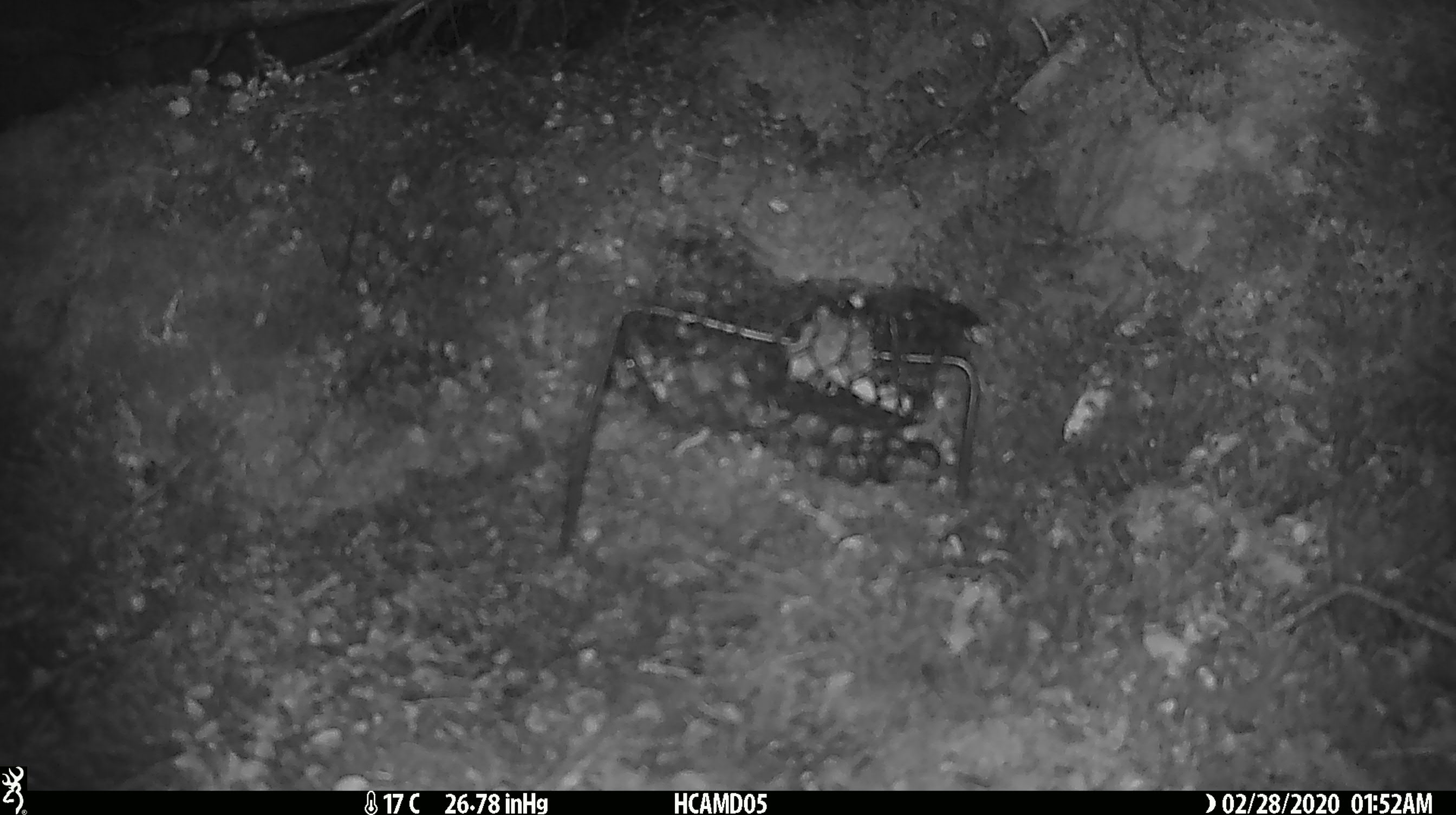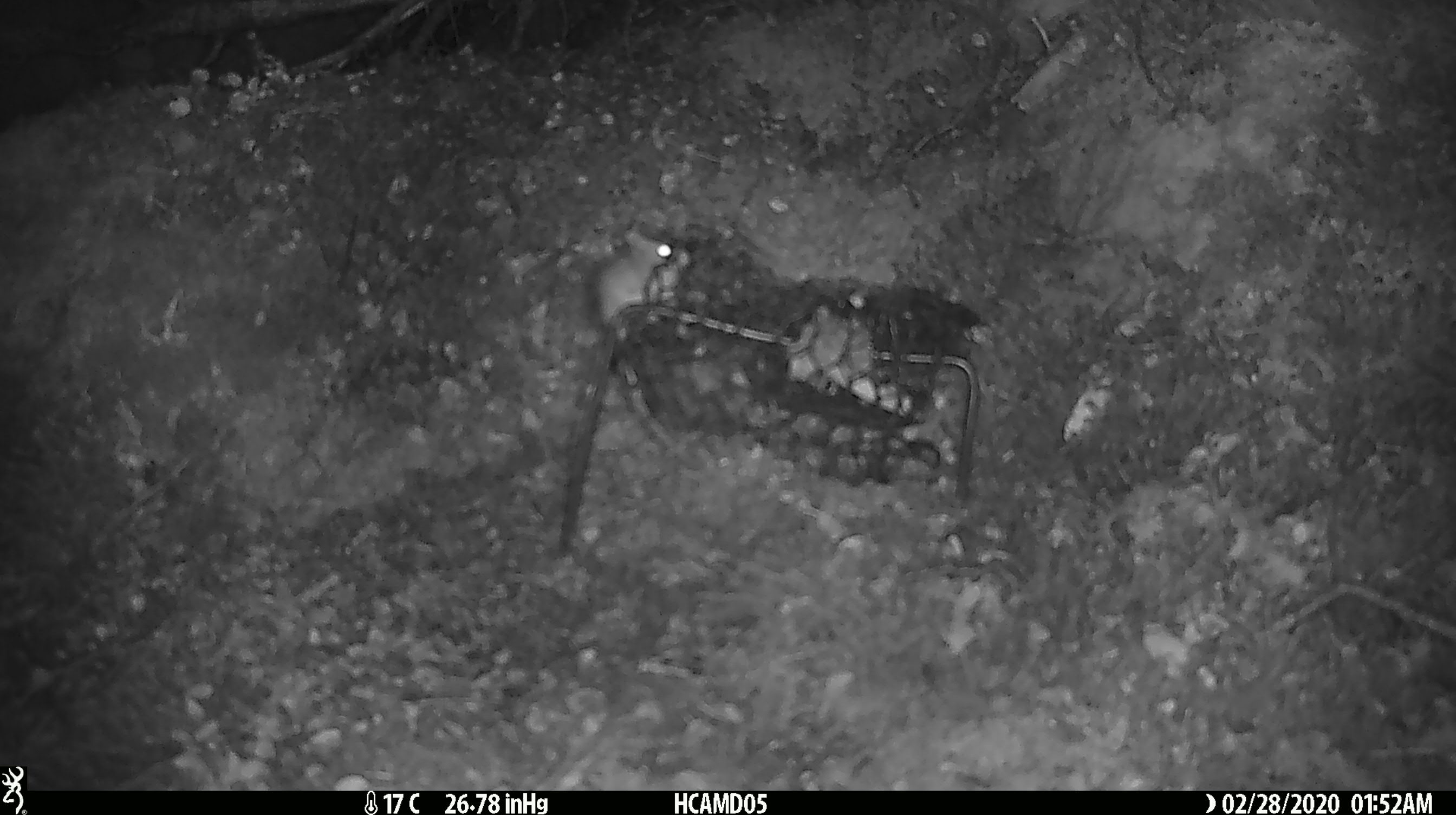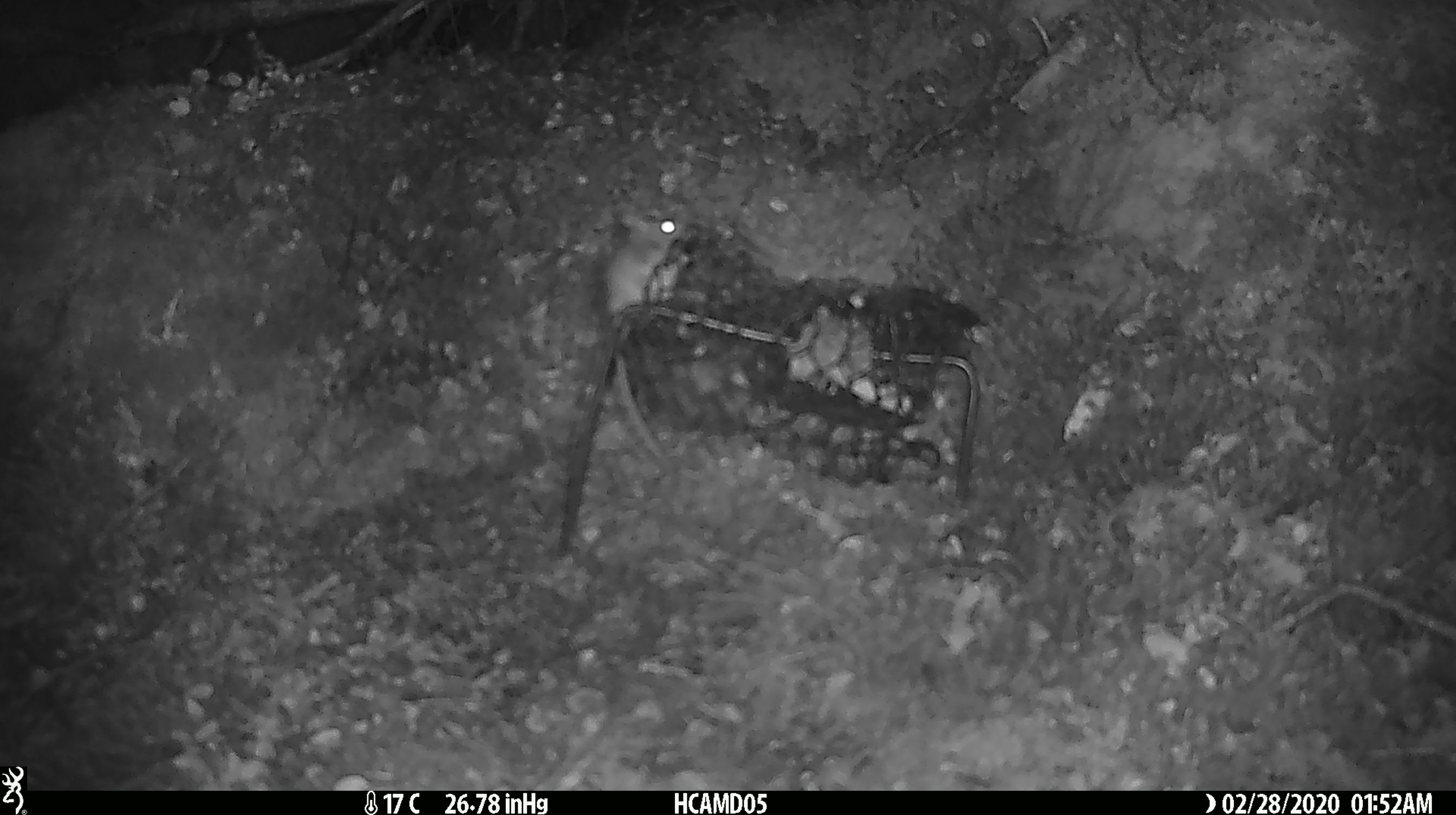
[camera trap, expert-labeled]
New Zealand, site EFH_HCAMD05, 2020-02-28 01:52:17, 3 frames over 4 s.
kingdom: Animalia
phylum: Chordata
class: Mammalia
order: Rodentia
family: Muridae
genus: Mus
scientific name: Mus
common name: mouse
Mouse (Mus).